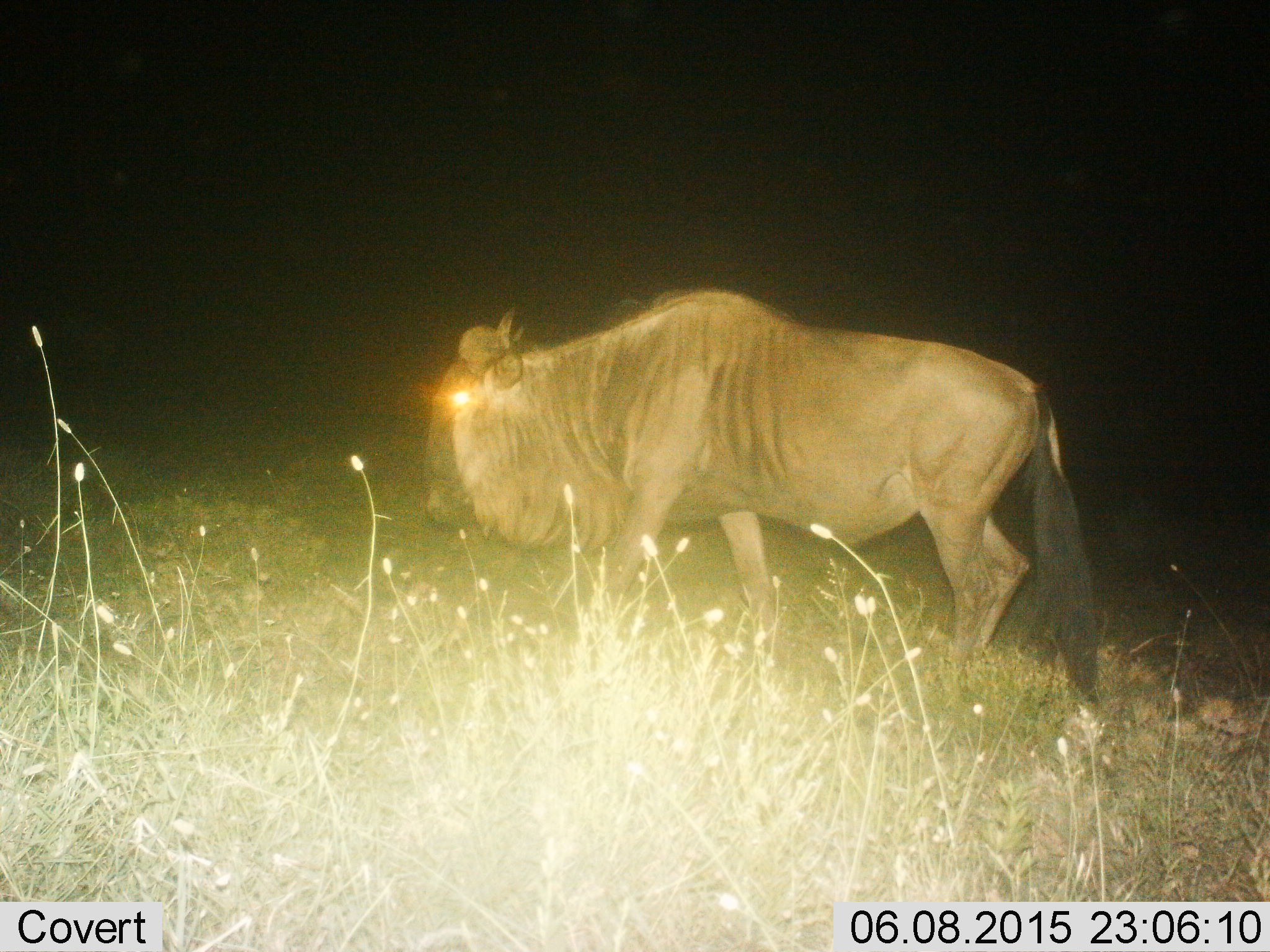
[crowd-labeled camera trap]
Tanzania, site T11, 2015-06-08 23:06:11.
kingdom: Animalia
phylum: Chordata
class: Mammalia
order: Artiodactyla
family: Bovidae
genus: Connochaetes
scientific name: Connochaetes taurinus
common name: blue wildebeest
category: wildebeest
Wildebeest (blue wildebeest) (Connochaetes taurinus), count 1. Behavior (volunteer vote fractions): standing 20%, resting 0%, moving 80%, interacting 0%. Young present (vote fraction): 0%. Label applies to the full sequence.